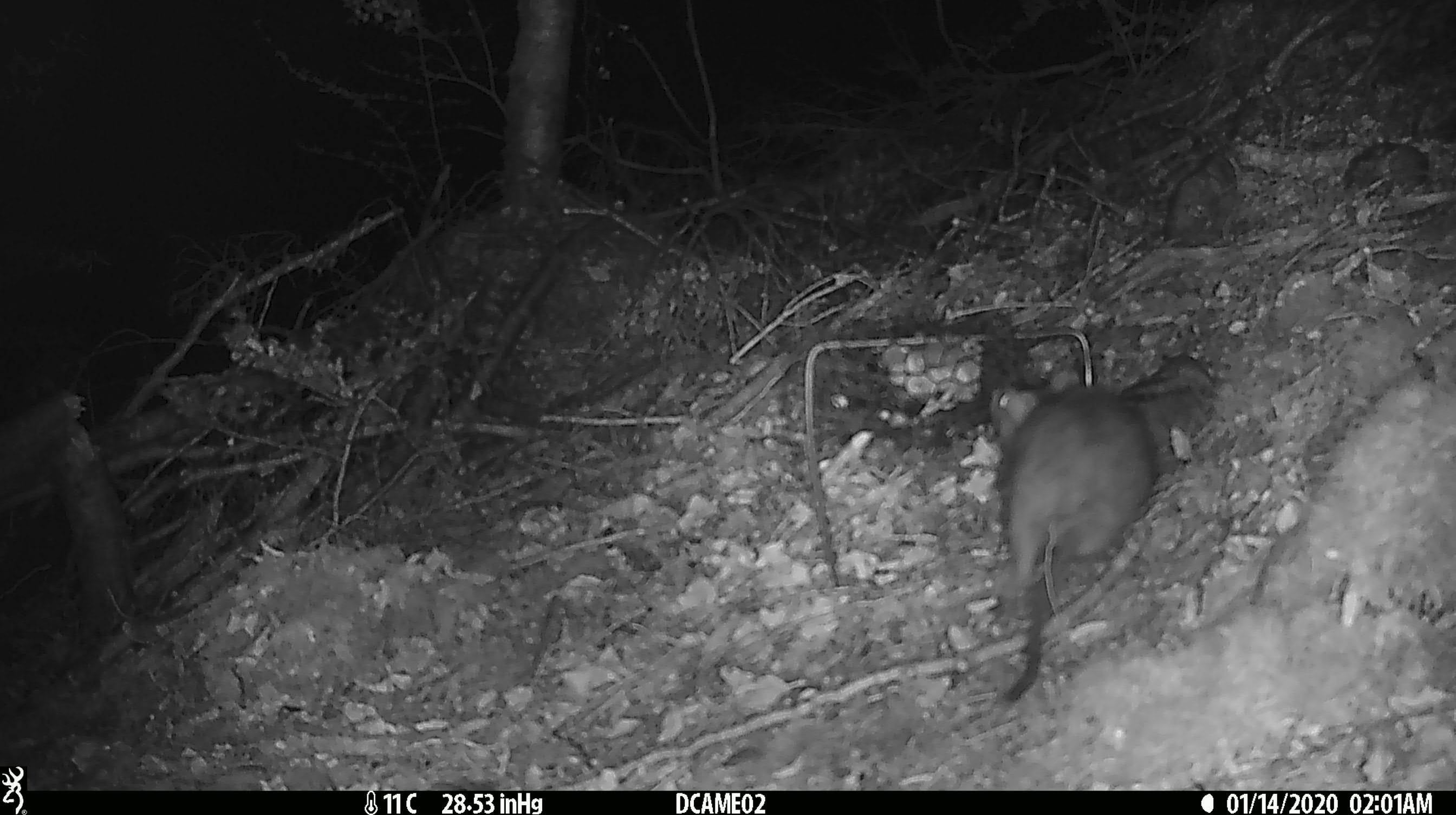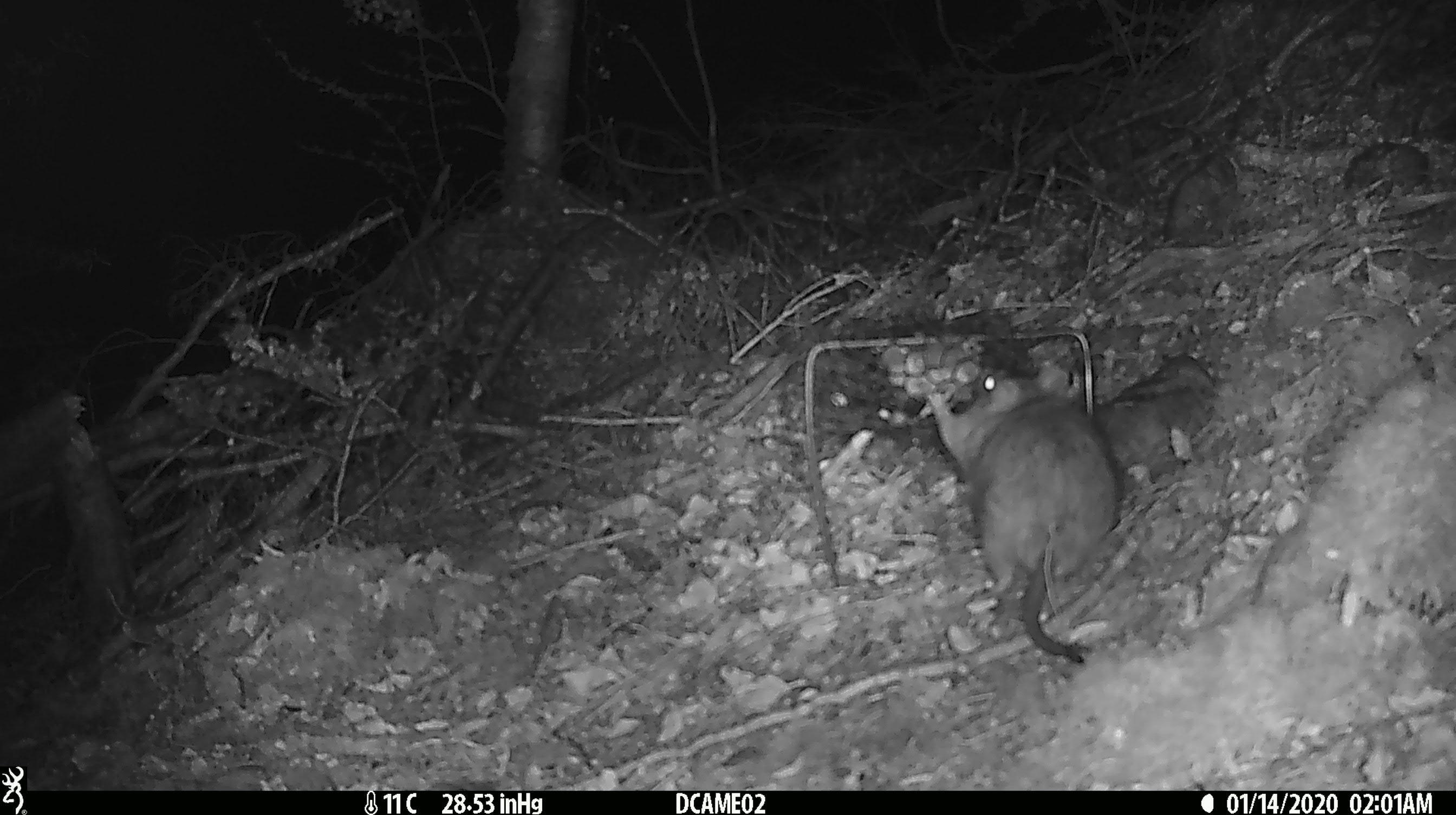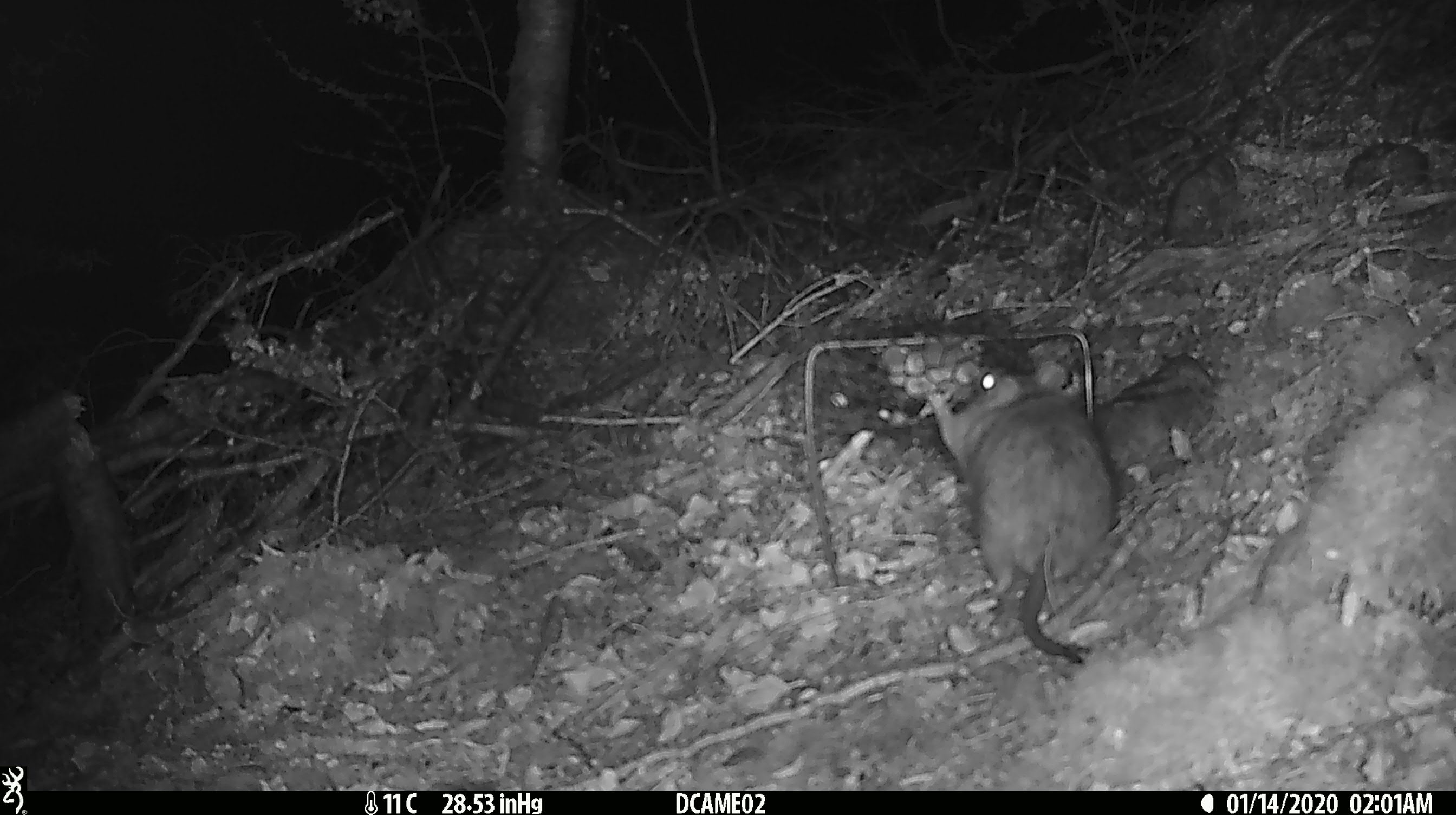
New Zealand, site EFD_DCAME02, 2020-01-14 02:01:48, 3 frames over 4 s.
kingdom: Animalia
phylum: Chordata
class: Mammalia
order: Rodentia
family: Muridae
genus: Rattus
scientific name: Rattus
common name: rat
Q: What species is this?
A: Rat (Rattus).